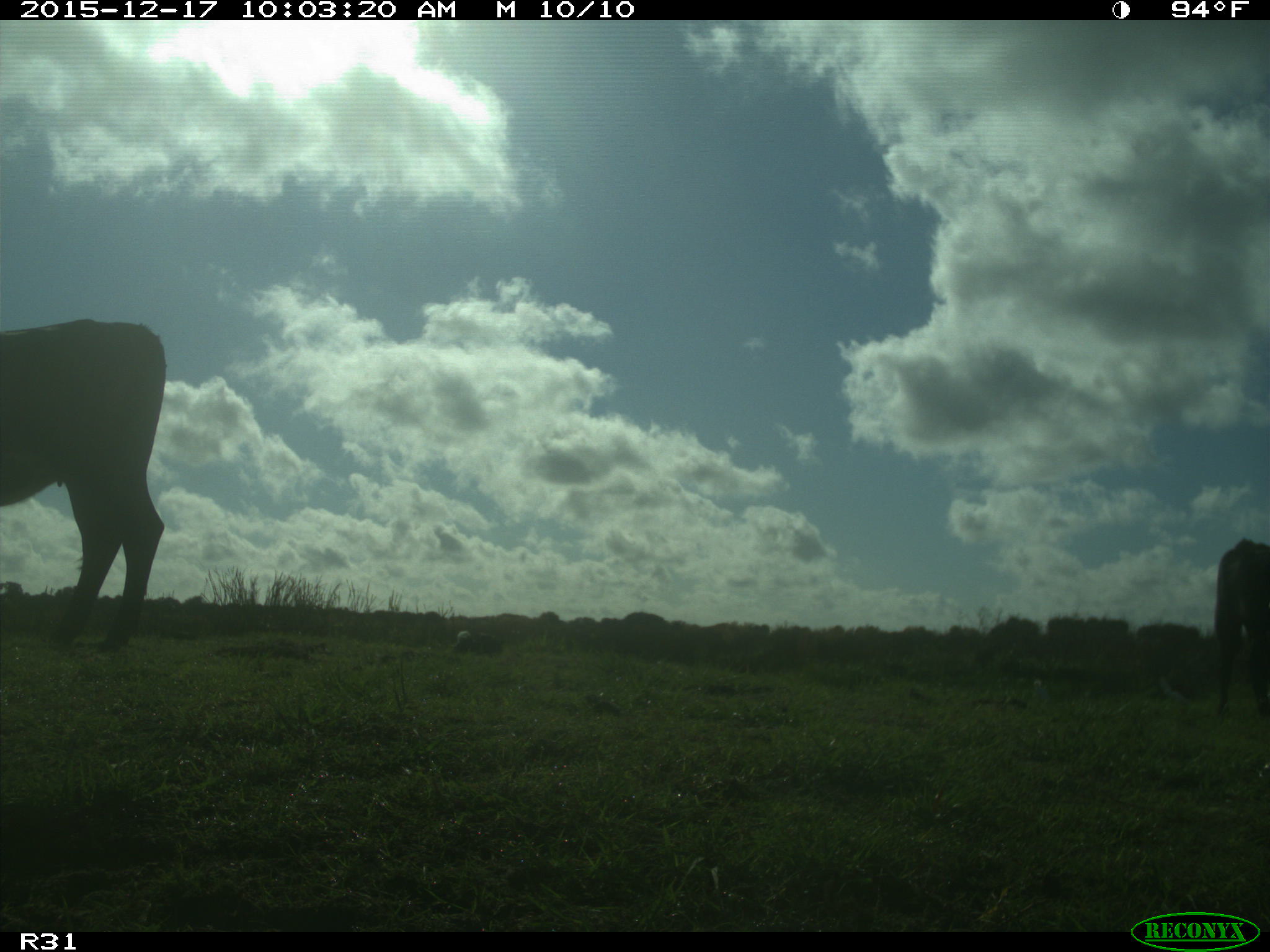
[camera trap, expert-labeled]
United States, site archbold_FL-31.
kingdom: Animalia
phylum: Chordata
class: Mammalia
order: Artiodactyla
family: Bovidae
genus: Bos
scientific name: Bos taurus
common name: domestic cow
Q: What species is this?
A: Bos taurus (domestic cow).